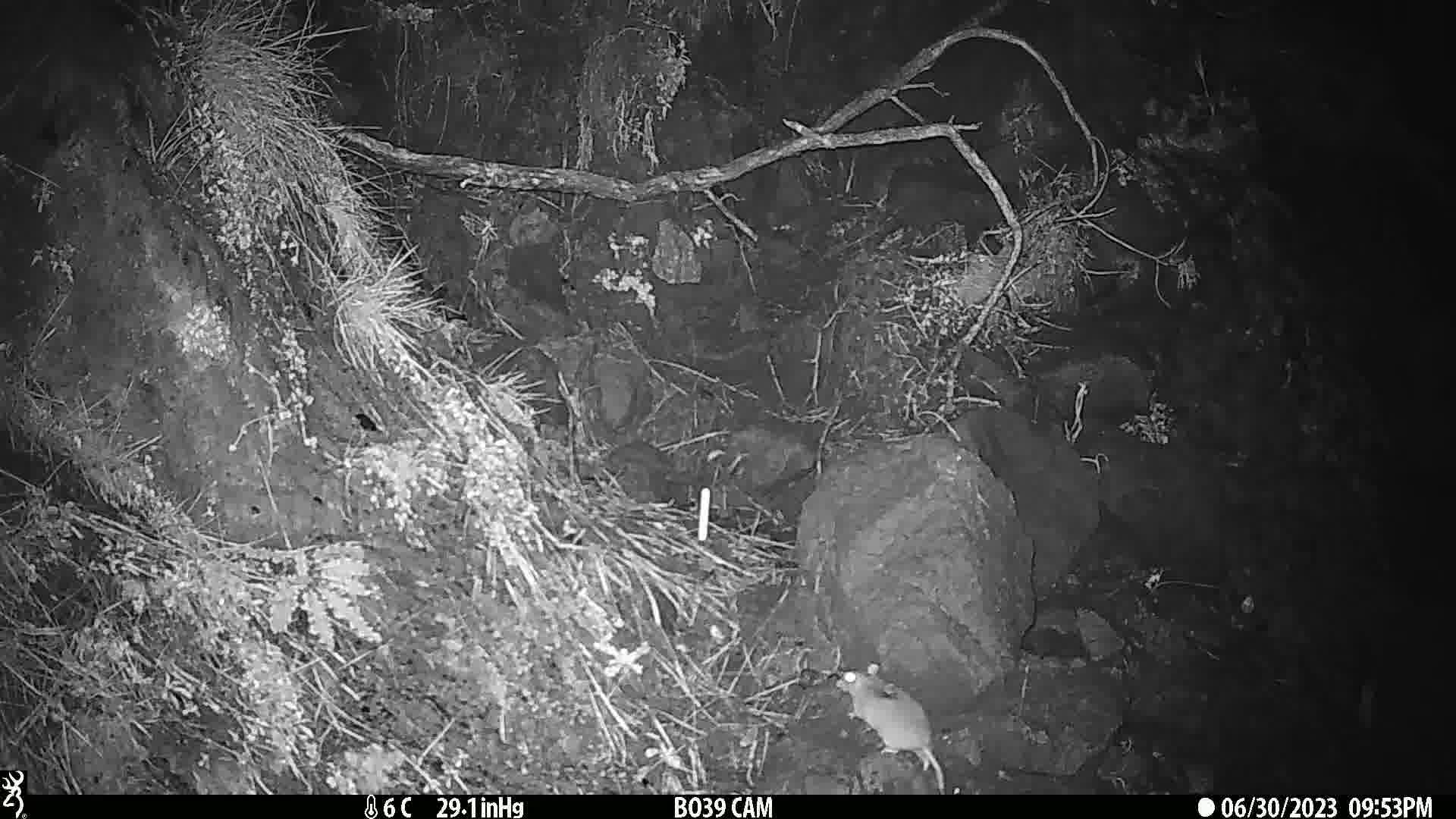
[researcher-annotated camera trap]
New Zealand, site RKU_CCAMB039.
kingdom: Animalia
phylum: Chordata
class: Mammalia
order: Rodentia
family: Muridae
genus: Rattus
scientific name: Rattus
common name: rat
Rat (Rattus).